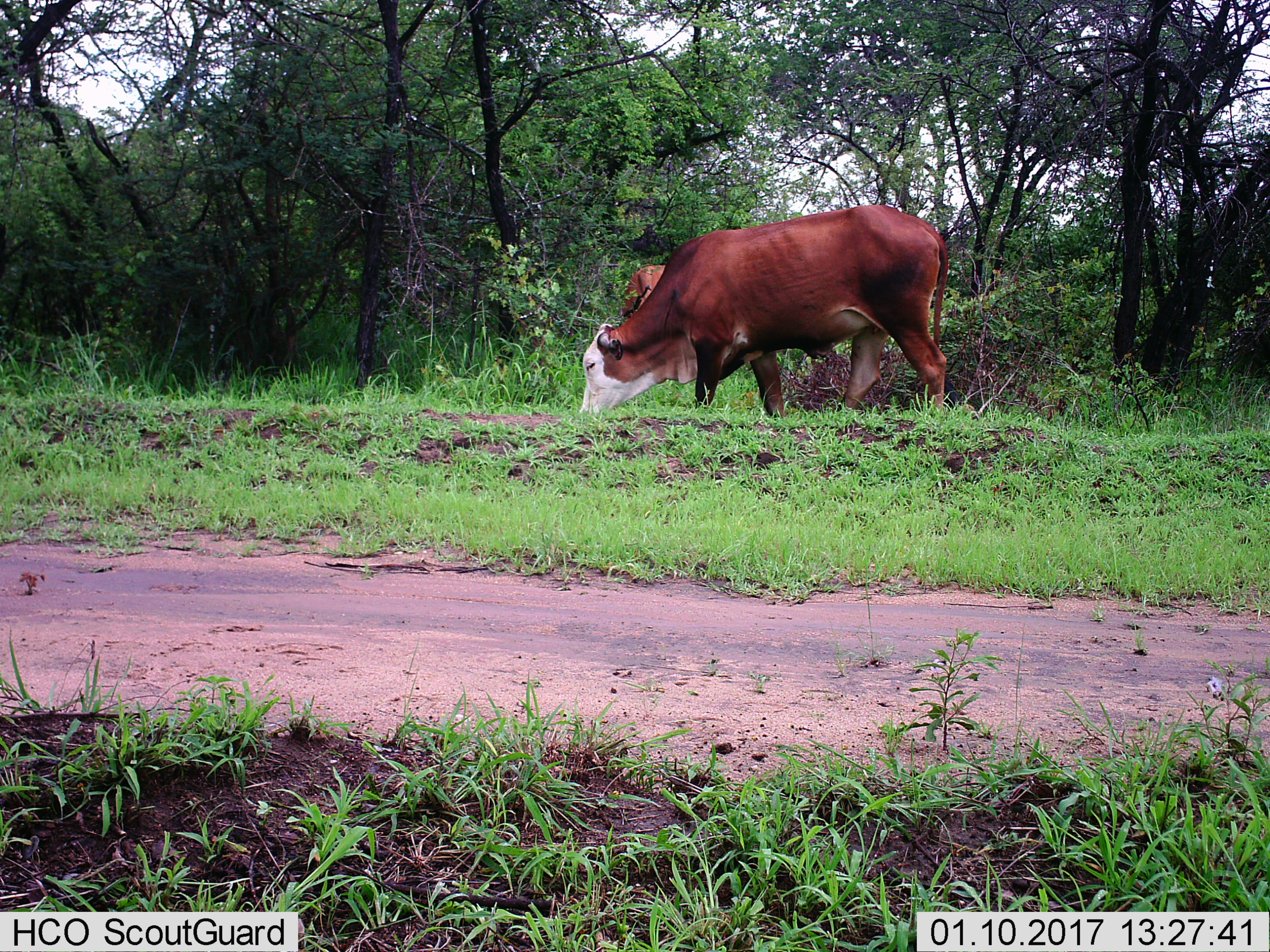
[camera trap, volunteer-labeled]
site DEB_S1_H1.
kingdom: Animalia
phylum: Chordata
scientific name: Vertebrata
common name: domestic animal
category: domesticanimal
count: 2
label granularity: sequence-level